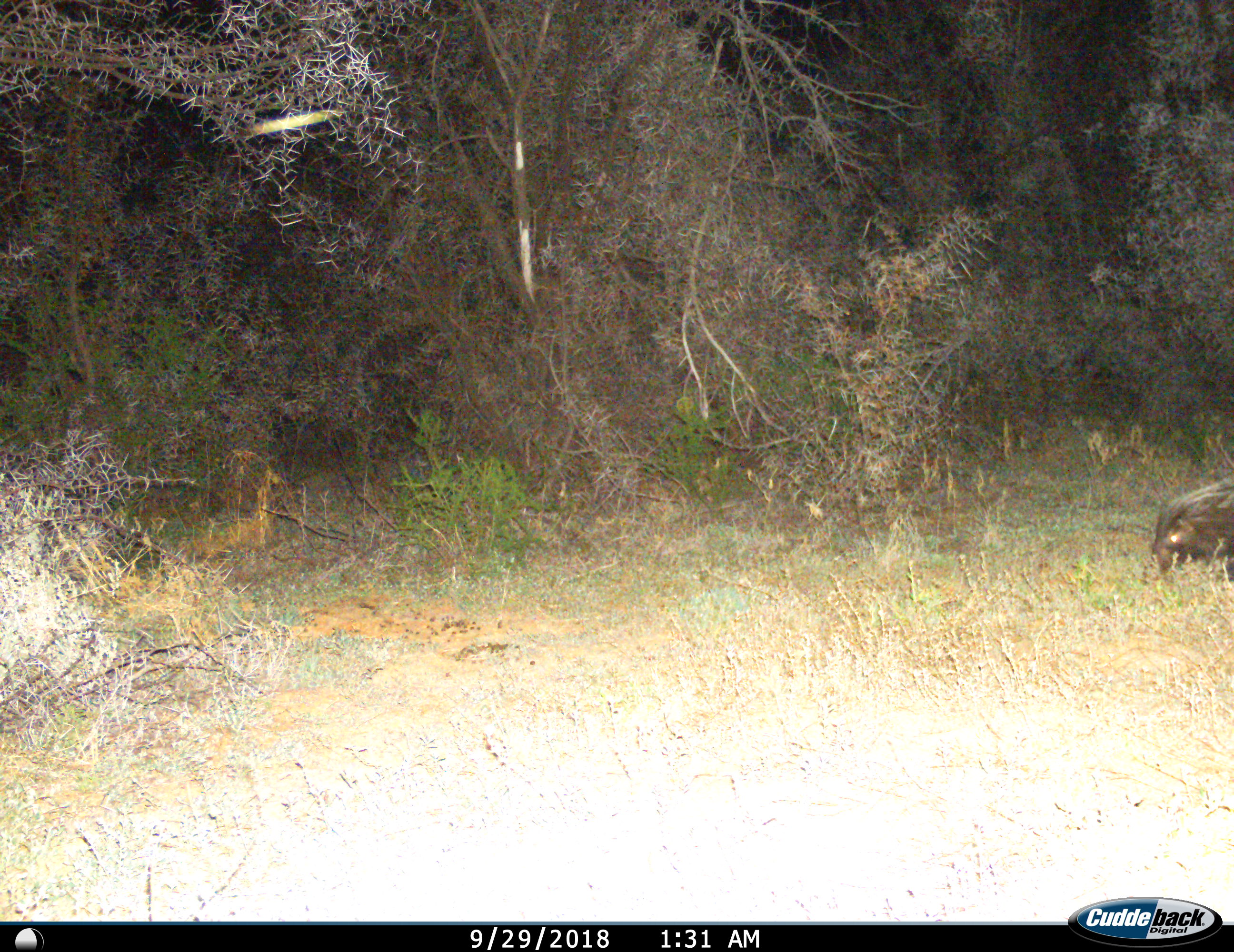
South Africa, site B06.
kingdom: Animalia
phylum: Chordata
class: Mammalia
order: Rodentia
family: Hystricidae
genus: Hystrix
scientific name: Hystrix africaeaustralis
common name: cape porcupine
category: porcupine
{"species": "porcupine (cape porcupine) (Hystrix africaeaustralis)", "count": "1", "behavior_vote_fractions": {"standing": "60%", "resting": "0%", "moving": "40%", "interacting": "0%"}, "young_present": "0%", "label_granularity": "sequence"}